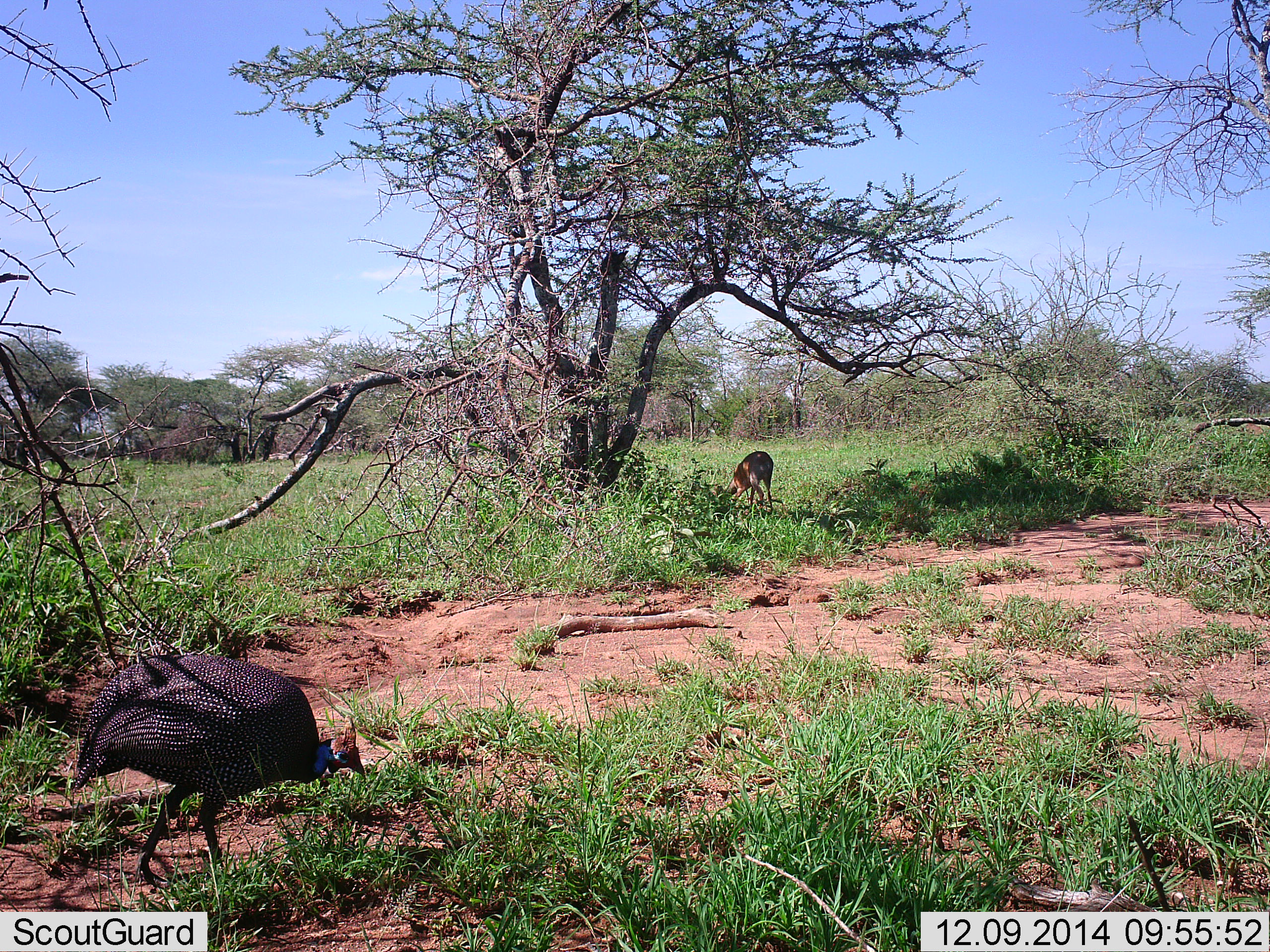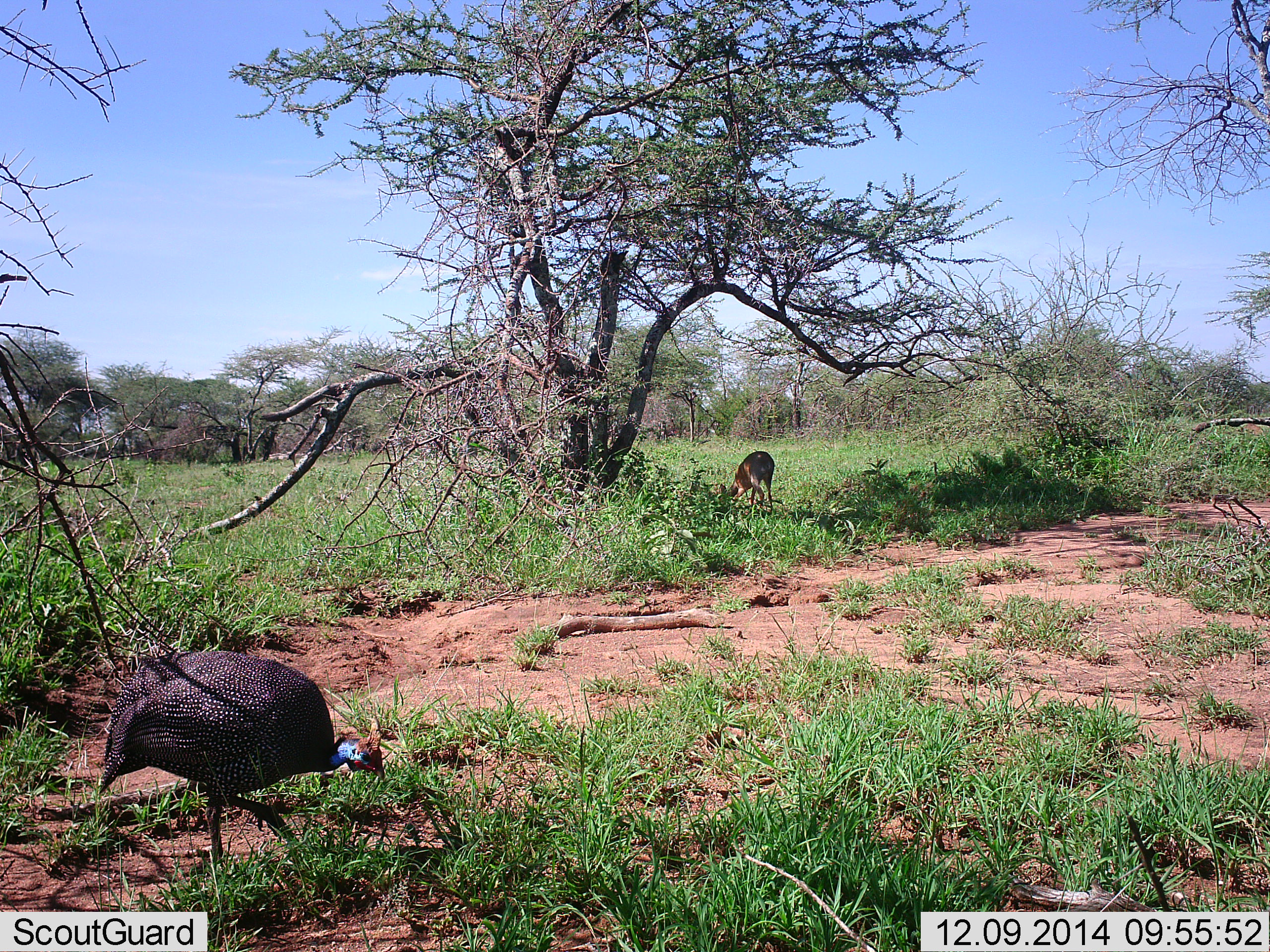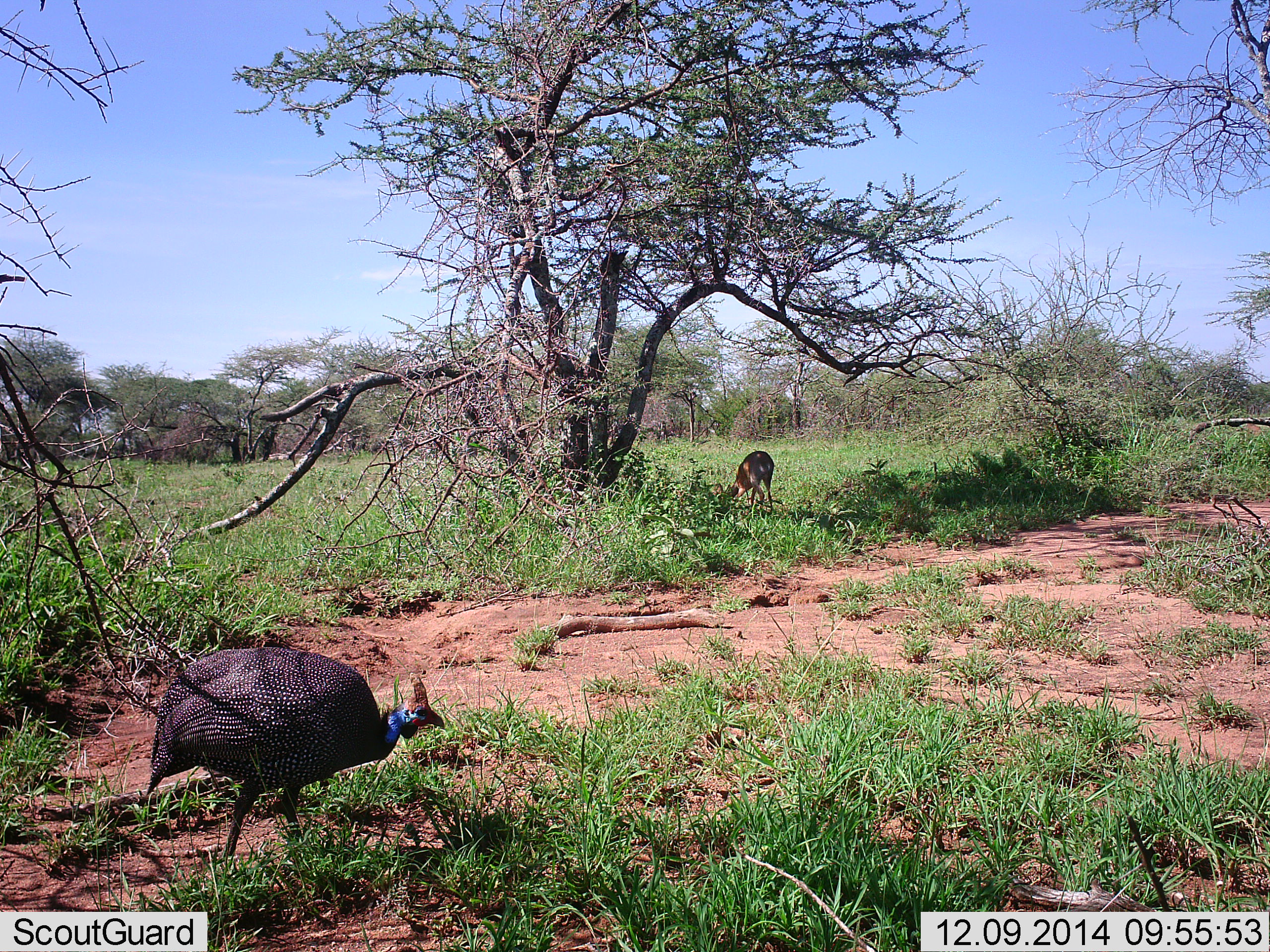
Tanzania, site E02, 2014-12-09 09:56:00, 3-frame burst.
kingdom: Animalia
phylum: Chordata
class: Mammalia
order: Artiodactyla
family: Bovidae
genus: Madoqua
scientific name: Madoqua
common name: dikdik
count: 1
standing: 10%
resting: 0%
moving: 0%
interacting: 0%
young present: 0%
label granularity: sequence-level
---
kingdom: Animalia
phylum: Chordata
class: Aves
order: Galliformes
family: Numididae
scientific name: Numididae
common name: guinea fowl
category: guineafowl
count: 1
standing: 9%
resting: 0%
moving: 78%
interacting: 0%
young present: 0%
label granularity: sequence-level